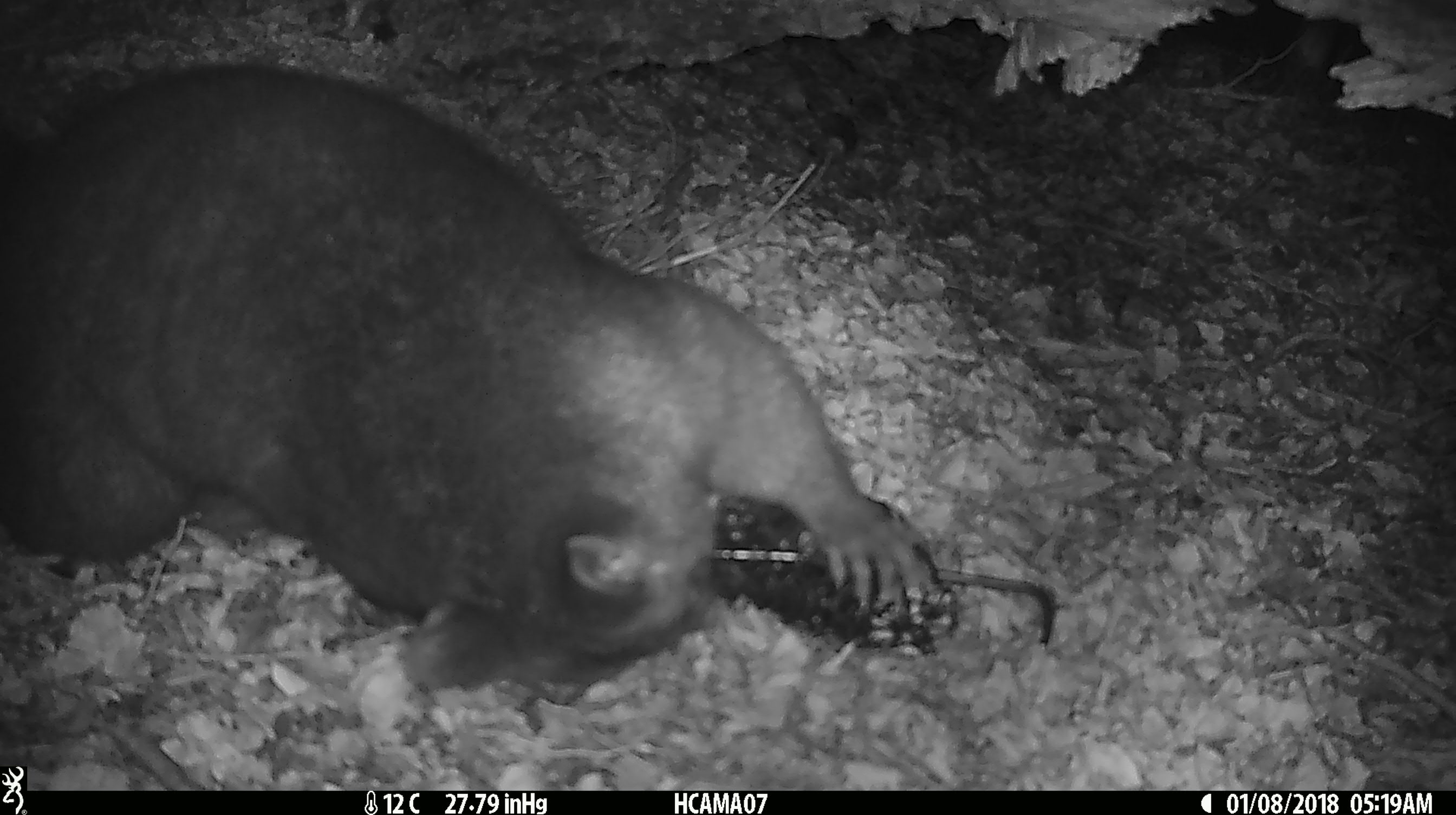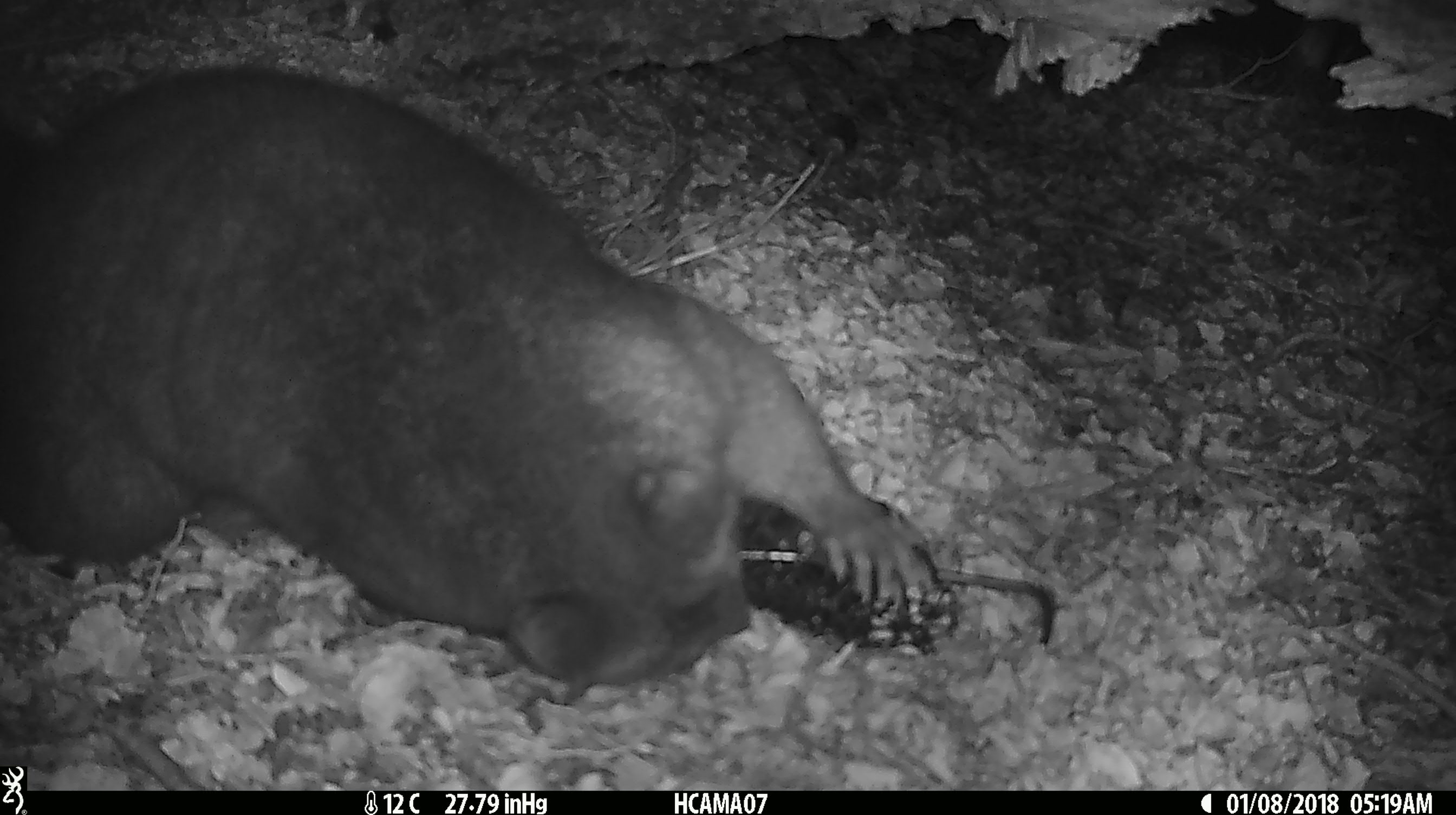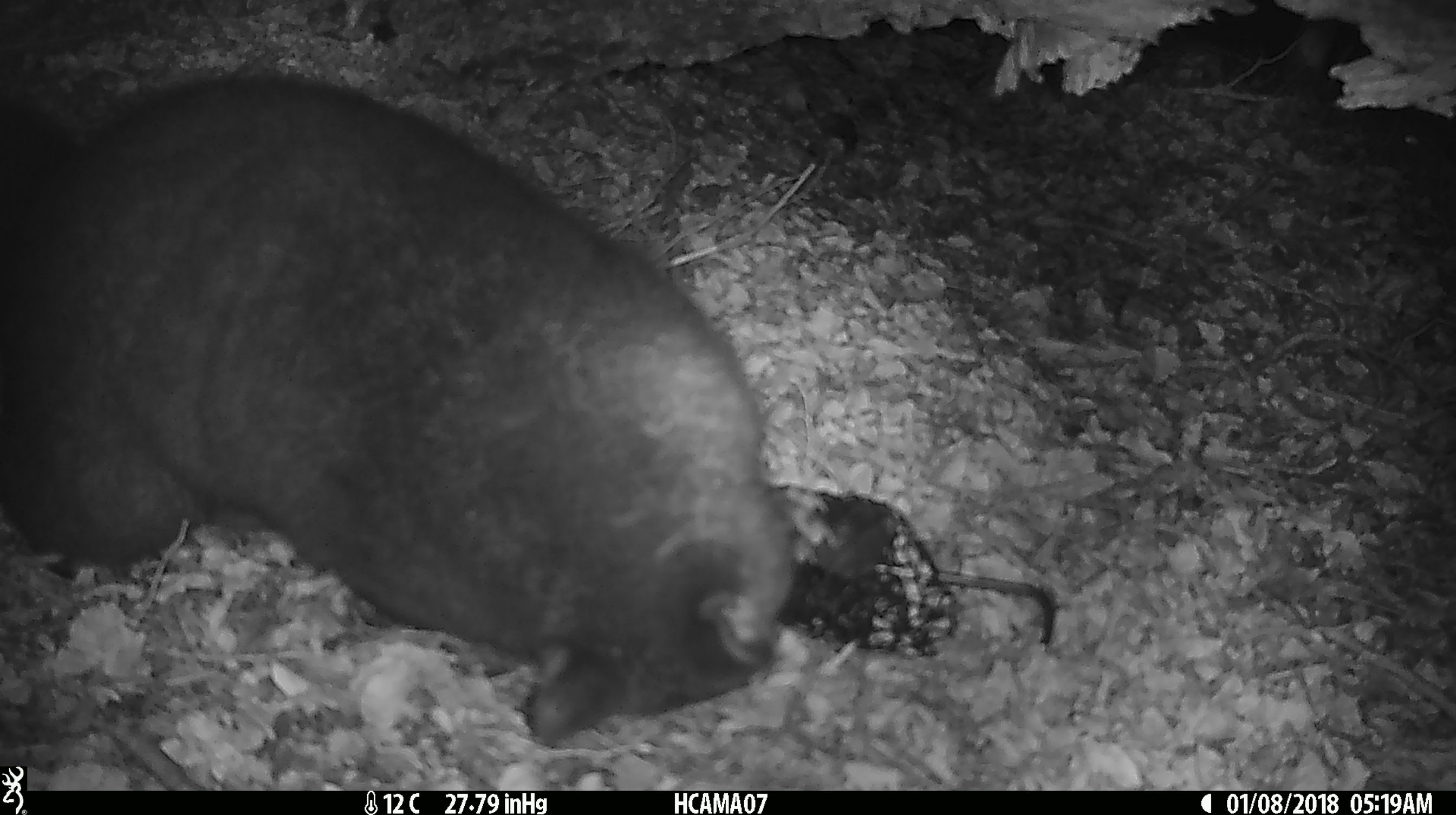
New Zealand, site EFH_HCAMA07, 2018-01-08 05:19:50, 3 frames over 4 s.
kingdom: Animalia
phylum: Chordata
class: Mammalia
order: Diprotodontia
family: Phalangeridae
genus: Trichosurus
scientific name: Trichosurus vulpecula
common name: common brushtail possum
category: possum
Possum (common brushtail possum) (Trichosurus vulpecula).